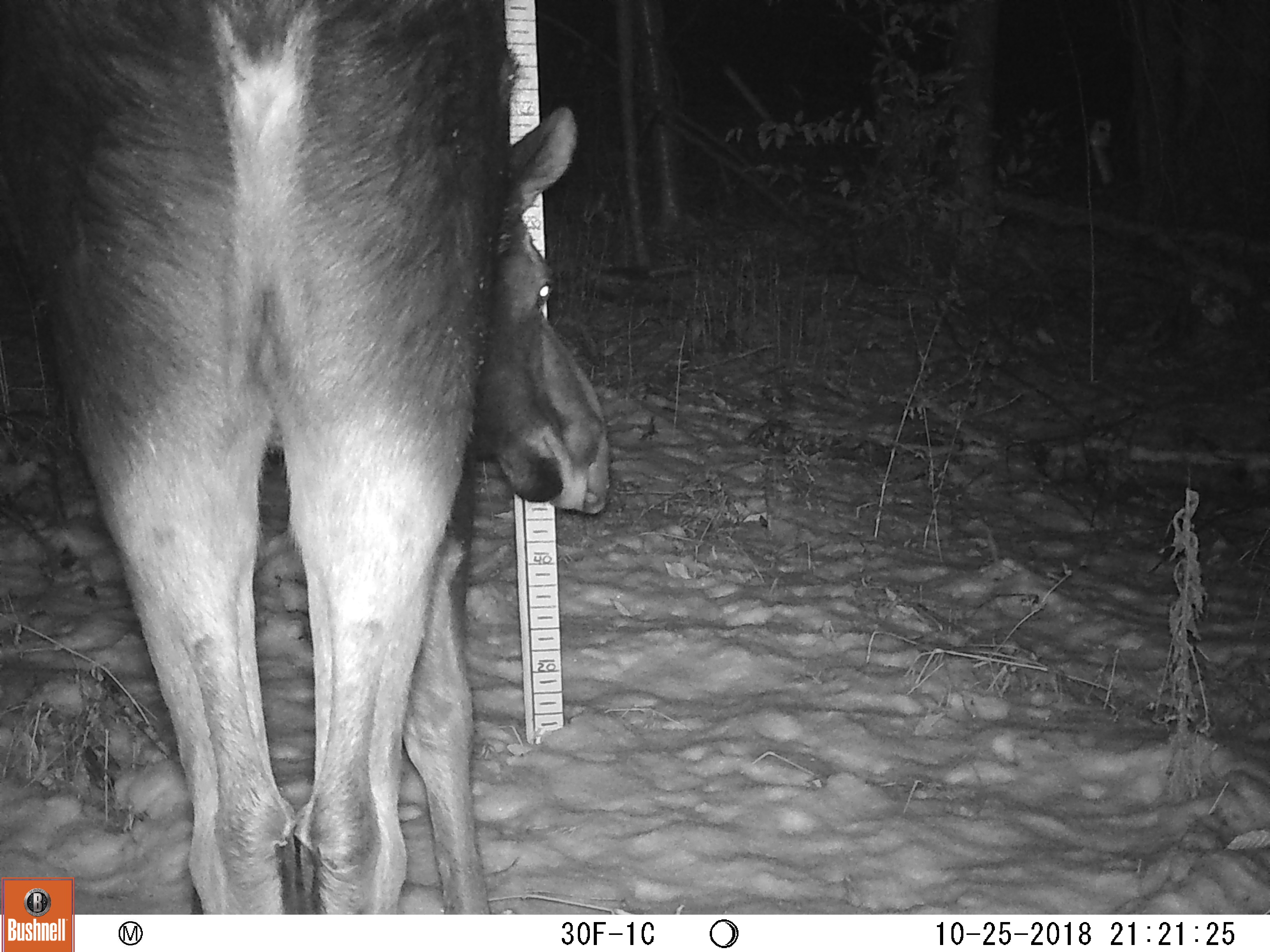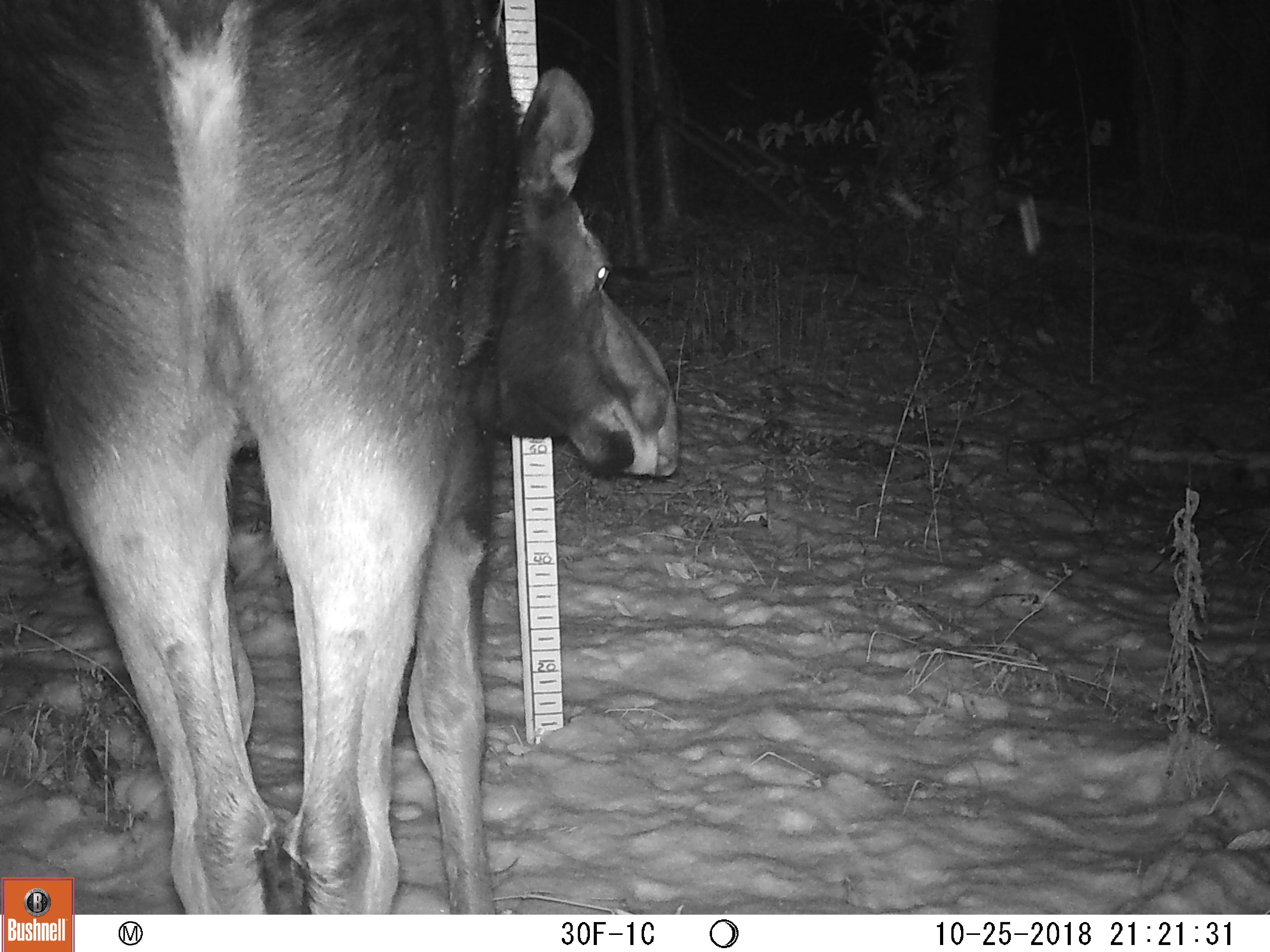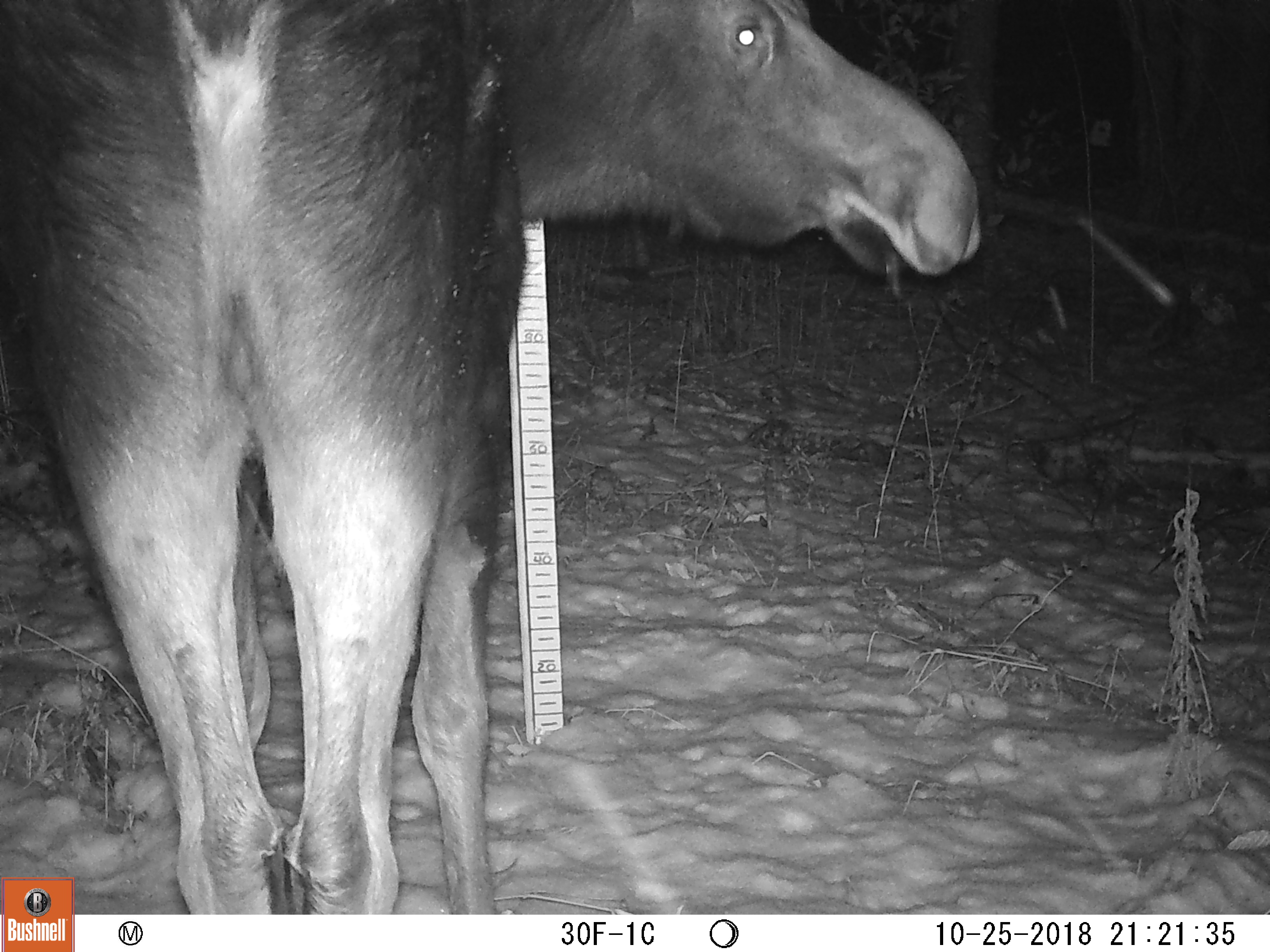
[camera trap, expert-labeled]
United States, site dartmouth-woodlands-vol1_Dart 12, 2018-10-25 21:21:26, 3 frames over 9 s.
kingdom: Animalia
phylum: Chordata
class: Mammalia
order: Artiodactyla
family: Cervidae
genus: Alces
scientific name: Alces alces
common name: moose